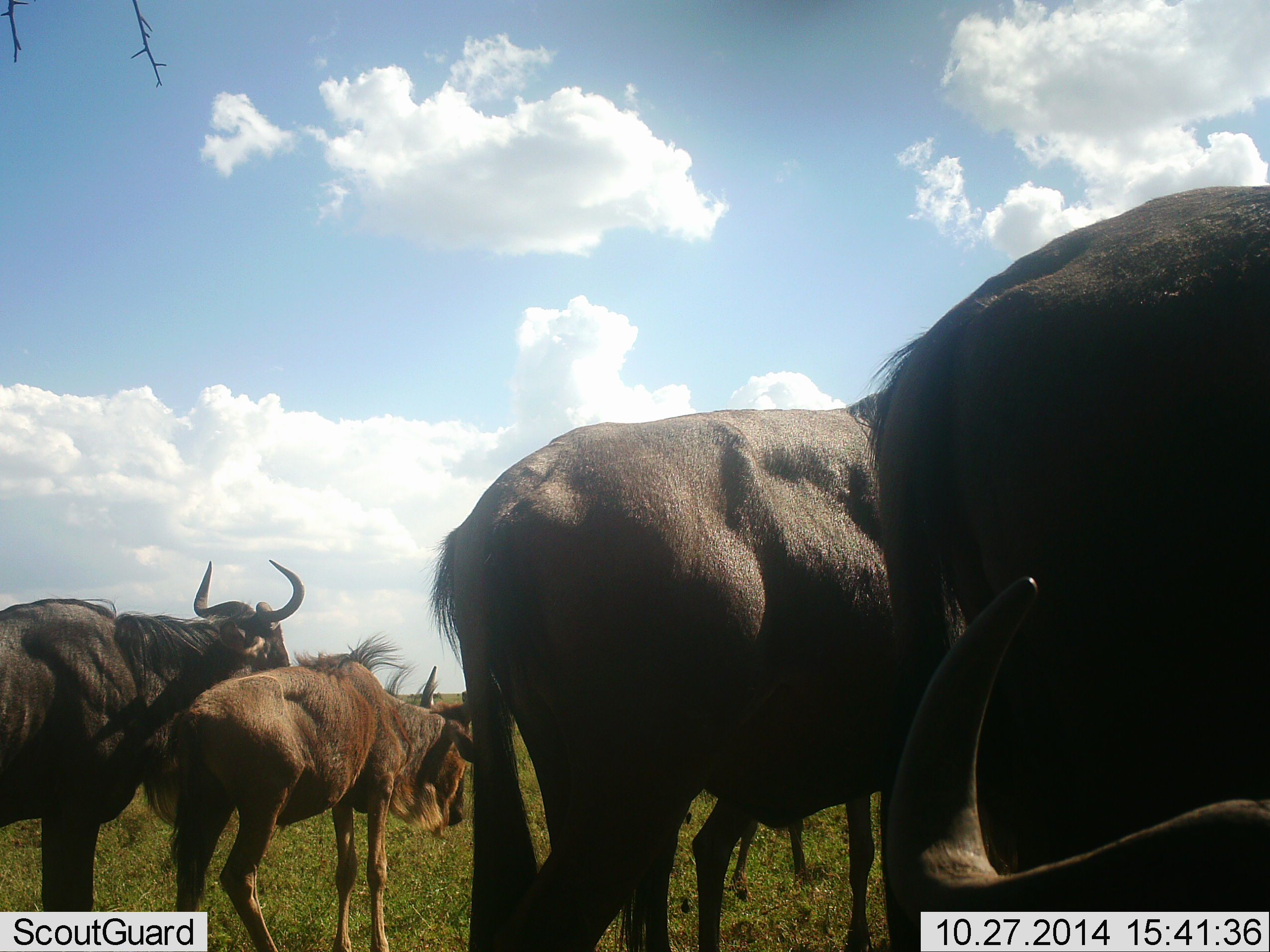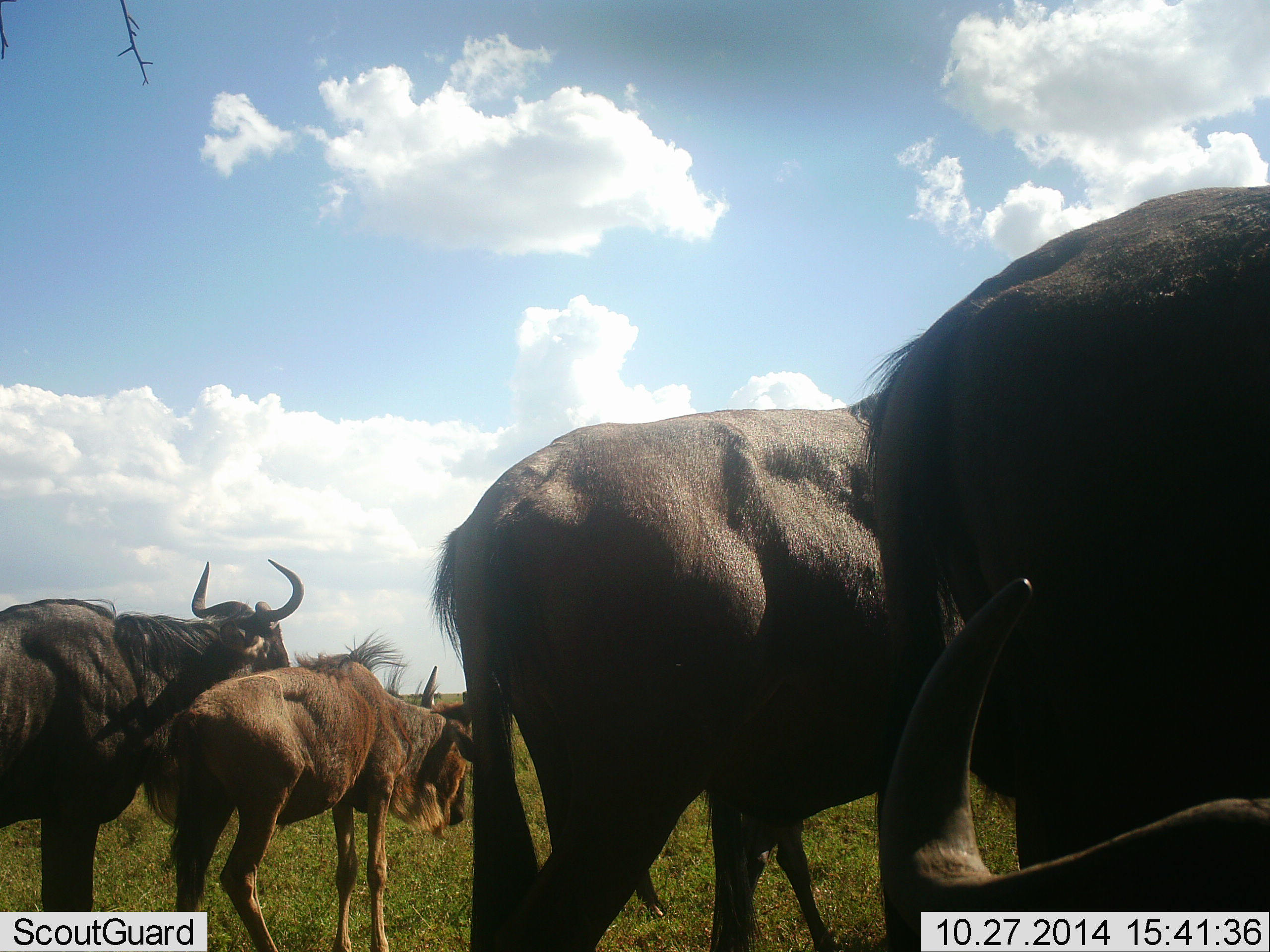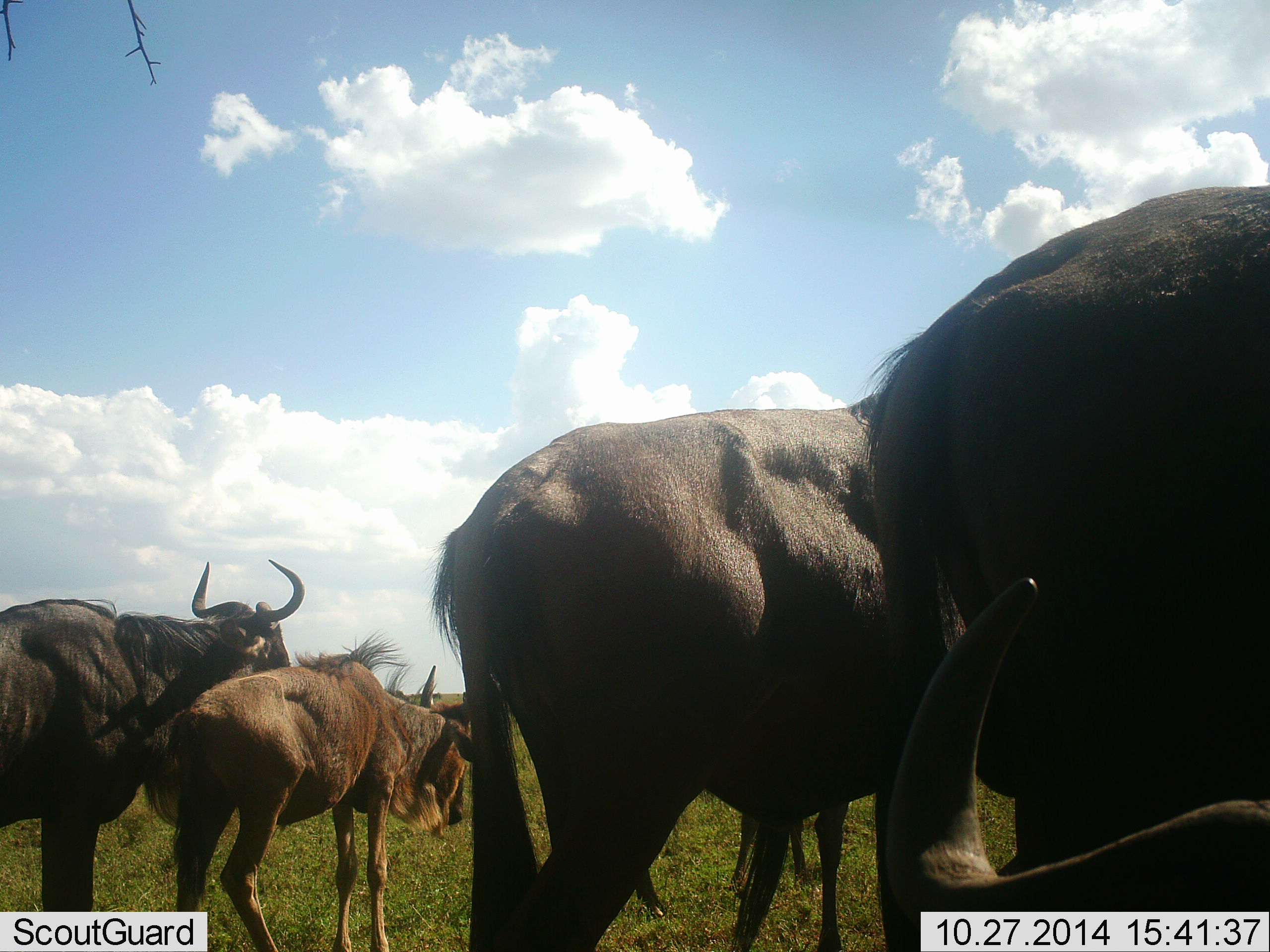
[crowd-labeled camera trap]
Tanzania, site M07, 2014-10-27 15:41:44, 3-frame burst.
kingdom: Animalia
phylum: Chordata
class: Mammalia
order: Artiodactyla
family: Bovidae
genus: Connochaetes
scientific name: Connochaetes taurinus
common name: blue wildebeest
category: wildebeest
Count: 5.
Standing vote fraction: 90%.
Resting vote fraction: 30%.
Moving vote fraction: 0%.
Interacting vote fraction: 0%.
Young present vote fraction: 60%.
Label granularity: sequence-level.